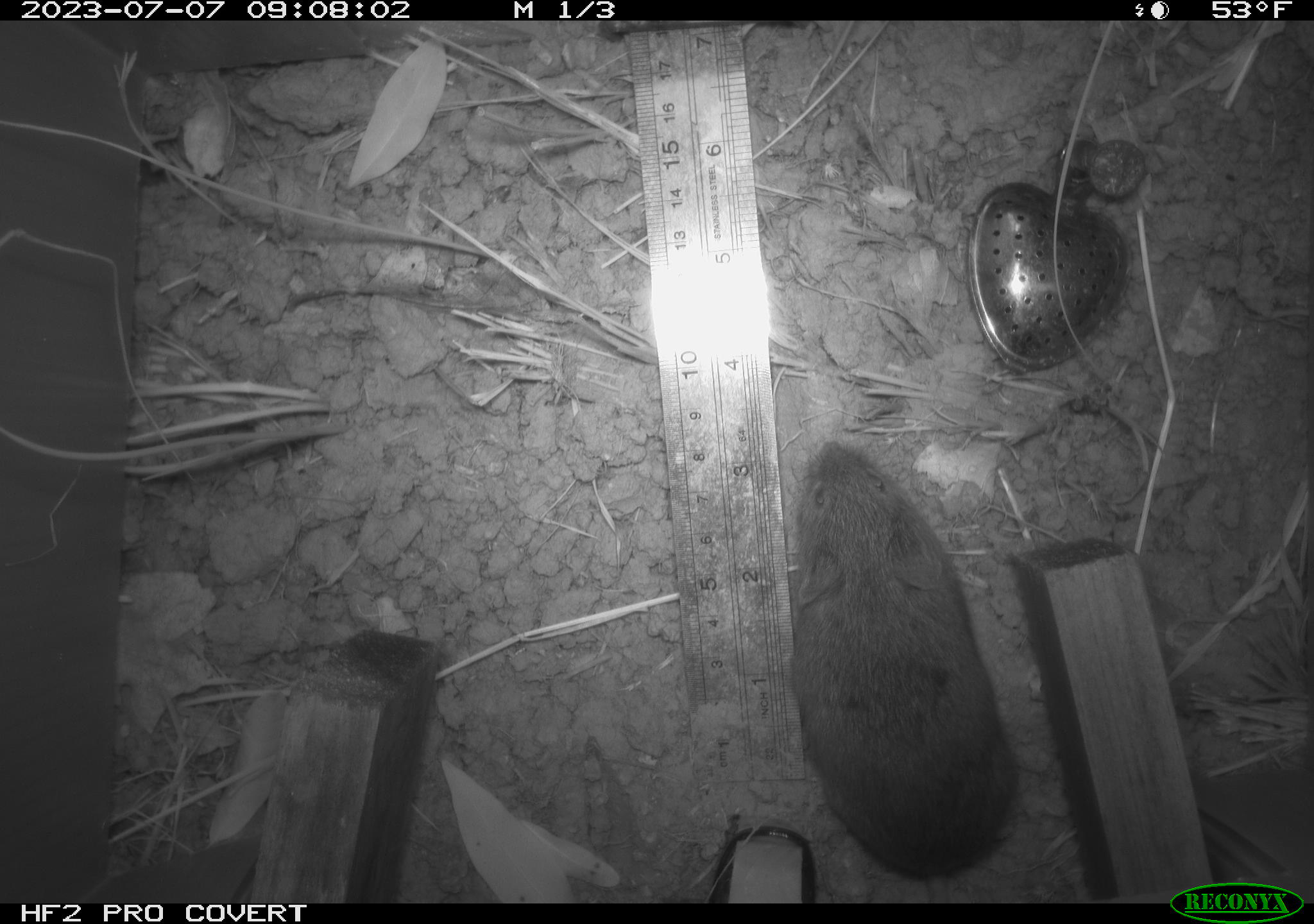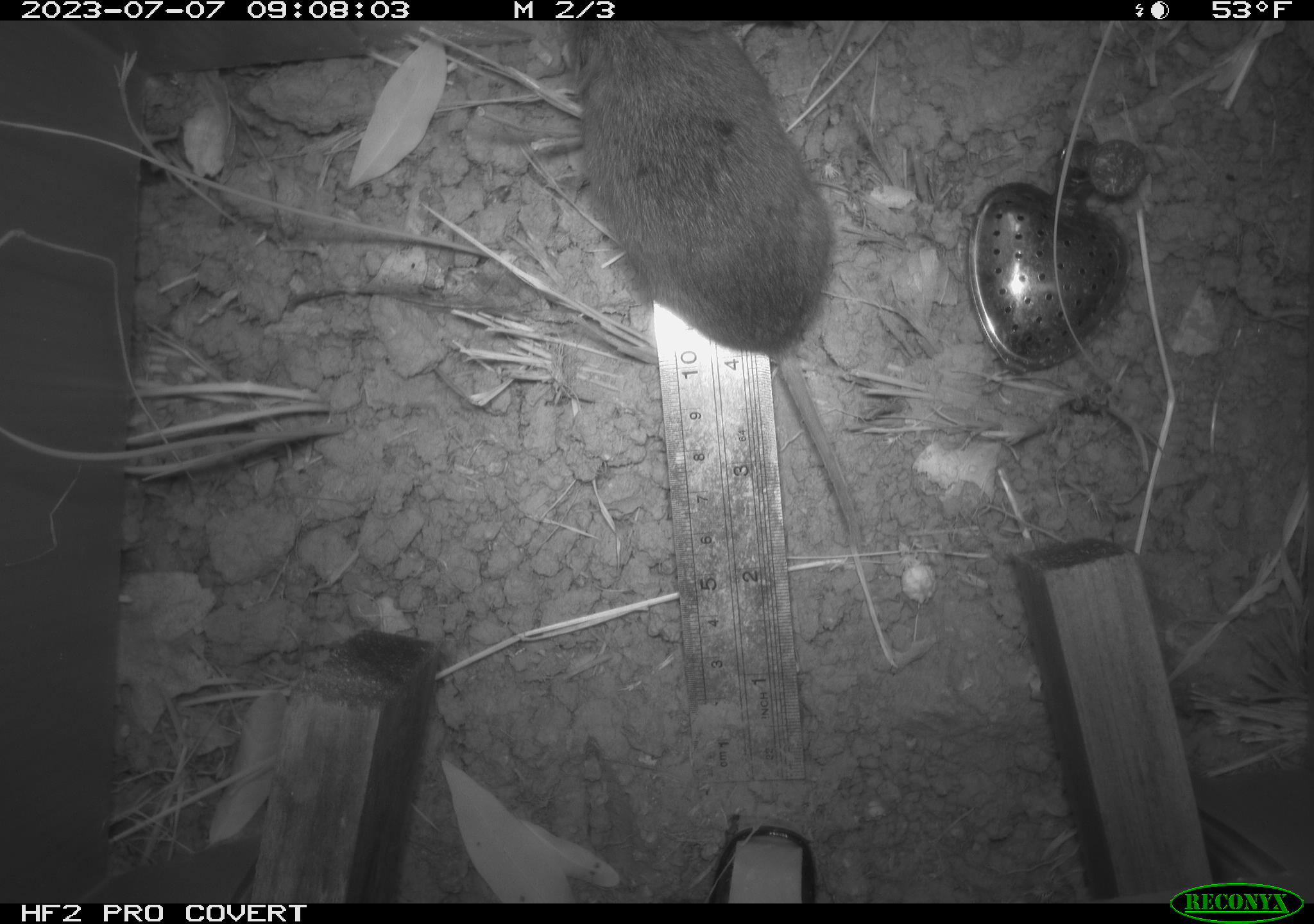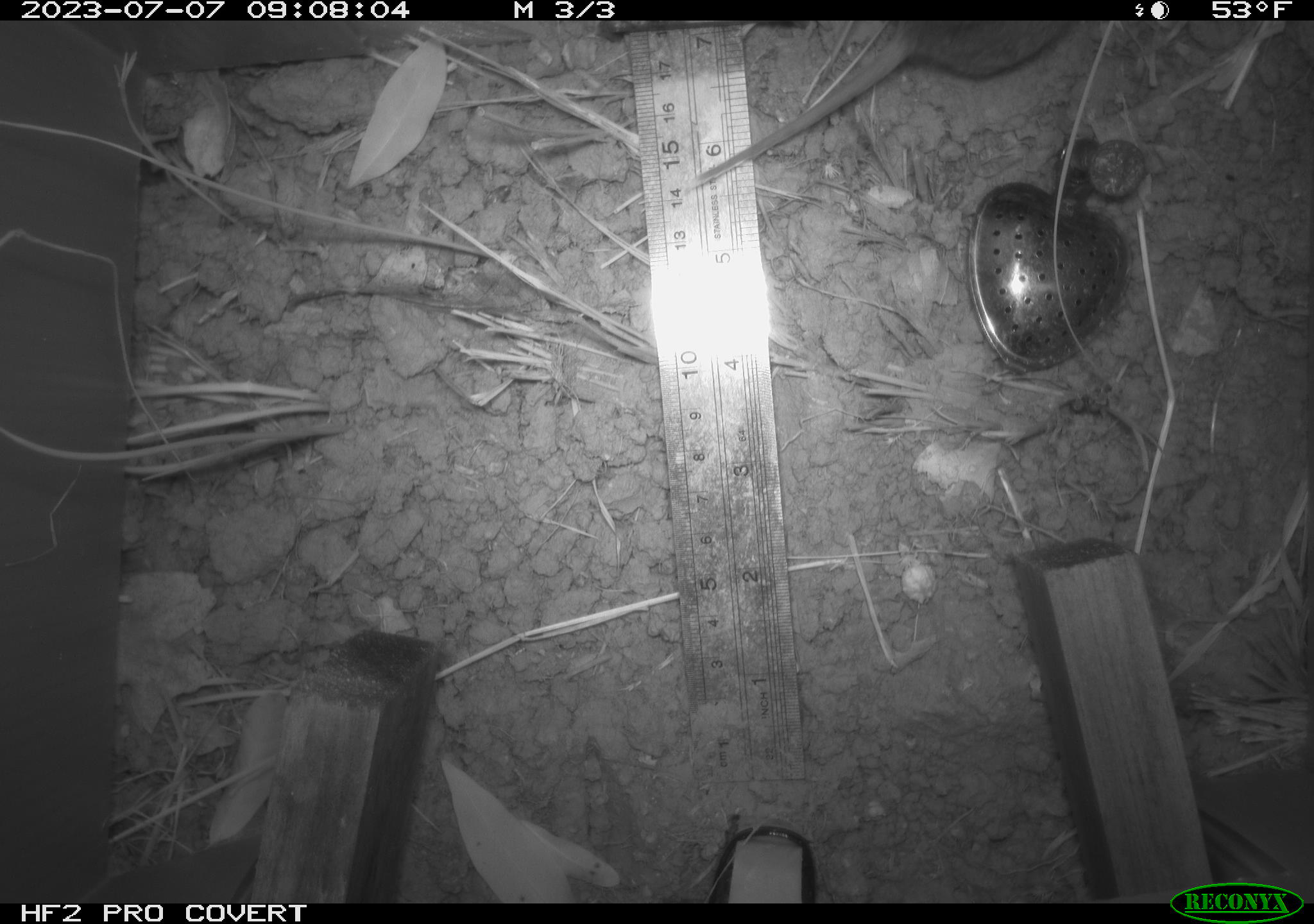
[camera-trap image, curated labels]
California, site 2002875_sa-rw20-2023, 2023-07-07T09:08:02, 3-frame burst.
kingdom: Animalia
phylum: Chordata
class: Mammalia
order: Rodentia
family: Cricetidae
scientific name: Arvicolinae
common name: voles, lemmings, and muskrats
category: arvicolinae subfamily